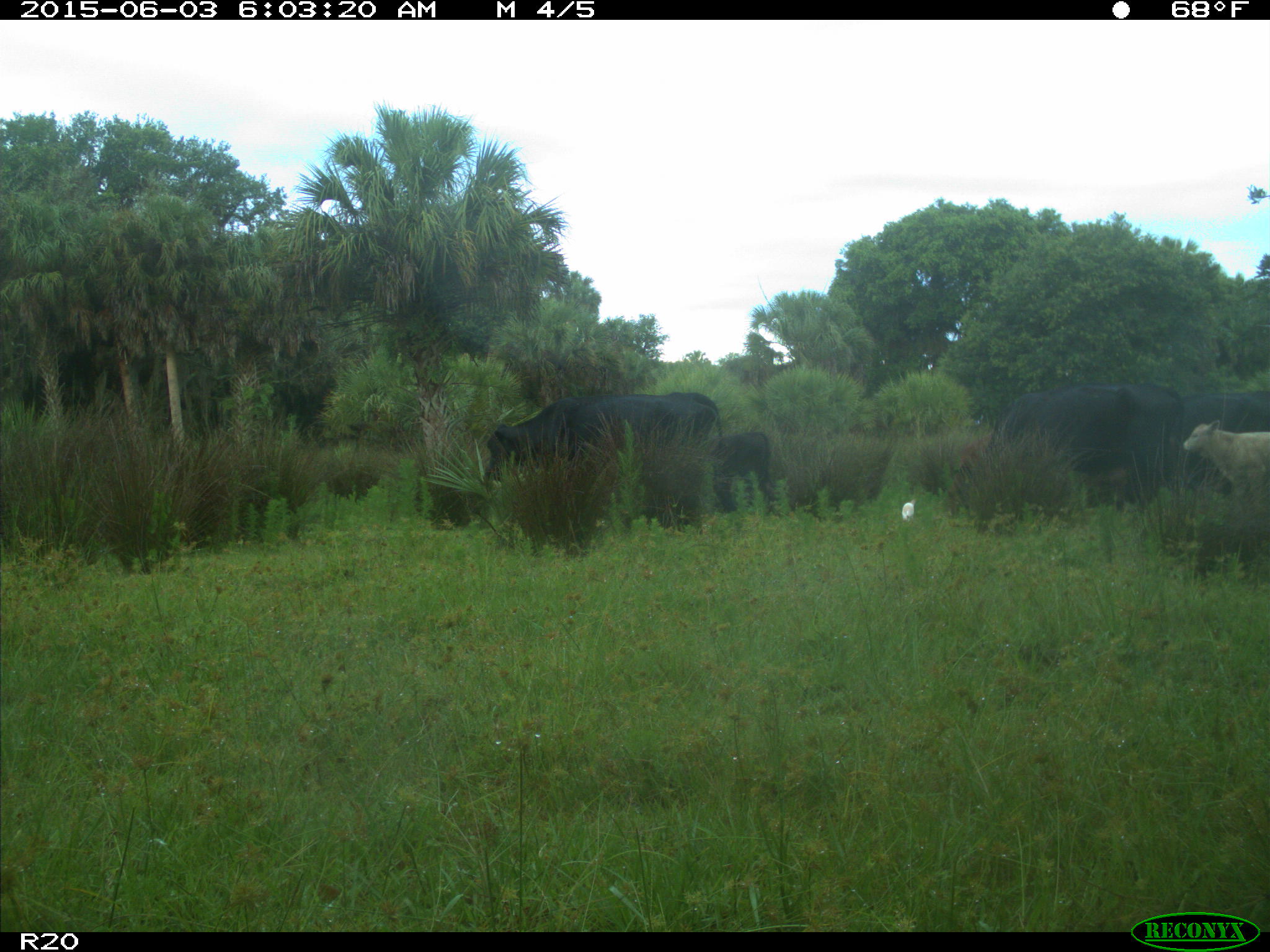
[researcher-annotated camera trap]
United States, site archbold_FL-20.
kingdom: Animalia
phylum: Chordata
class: Mammalia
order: Artiodactyla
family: Bovidae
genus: Bos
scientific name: Bos taurus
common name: domestic cow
Bos taurus (domestic cow).